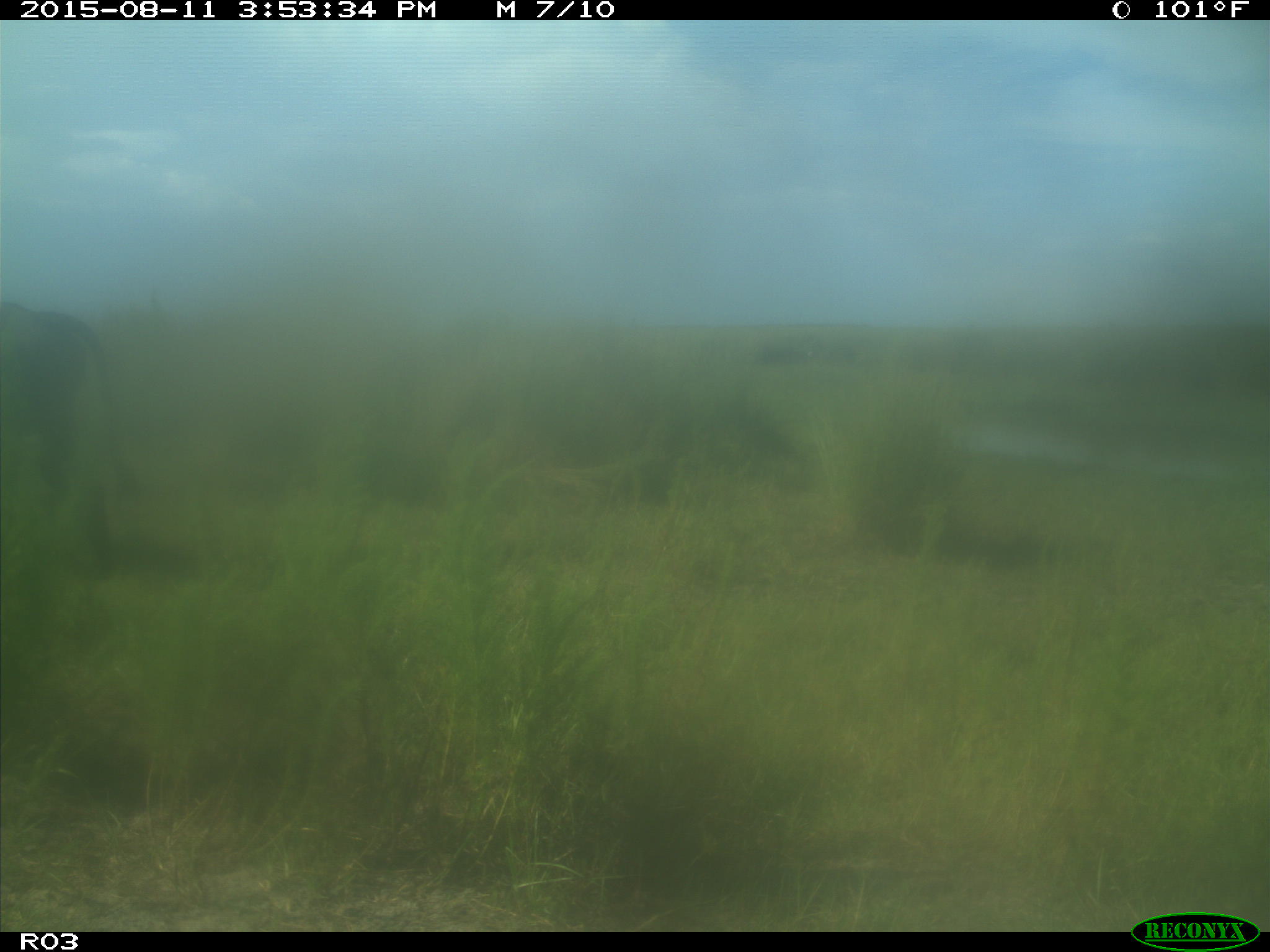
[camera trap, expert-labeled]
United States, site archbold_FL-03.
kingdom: Animalia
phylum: Chordata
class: Mammalia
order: Artiodactyla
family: Bovidae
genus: Bos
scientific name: Bos taurus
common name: domestic cow